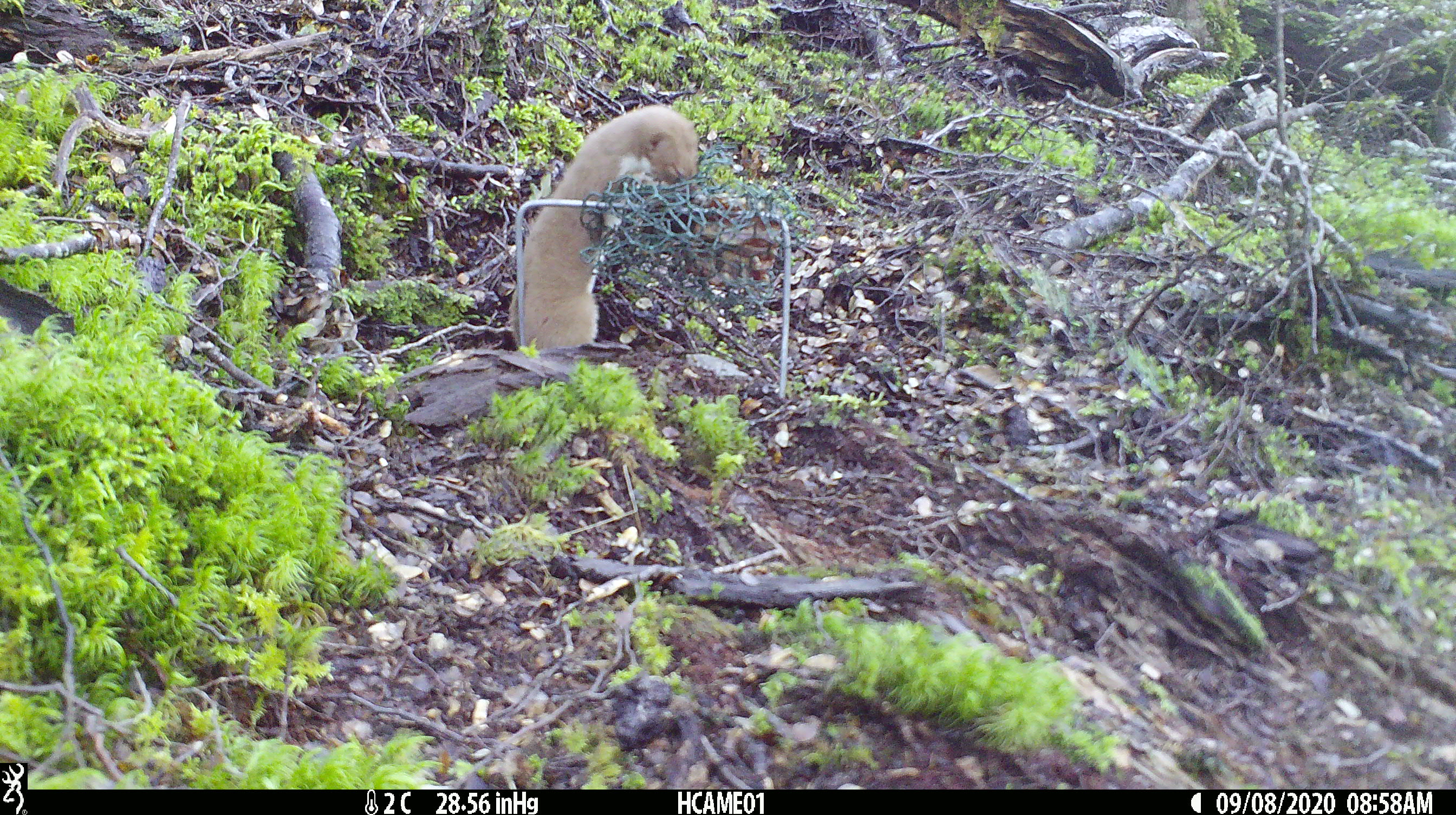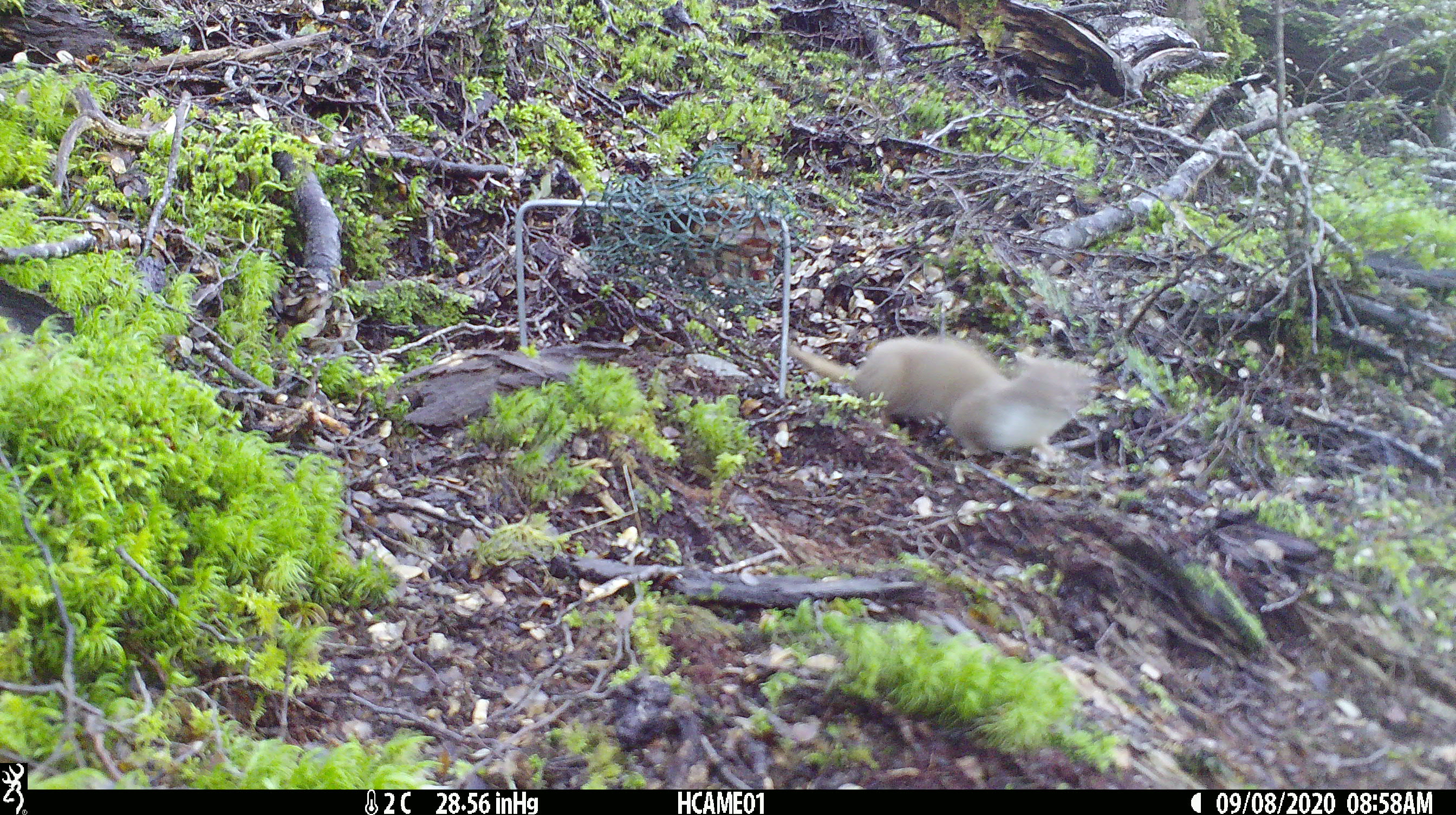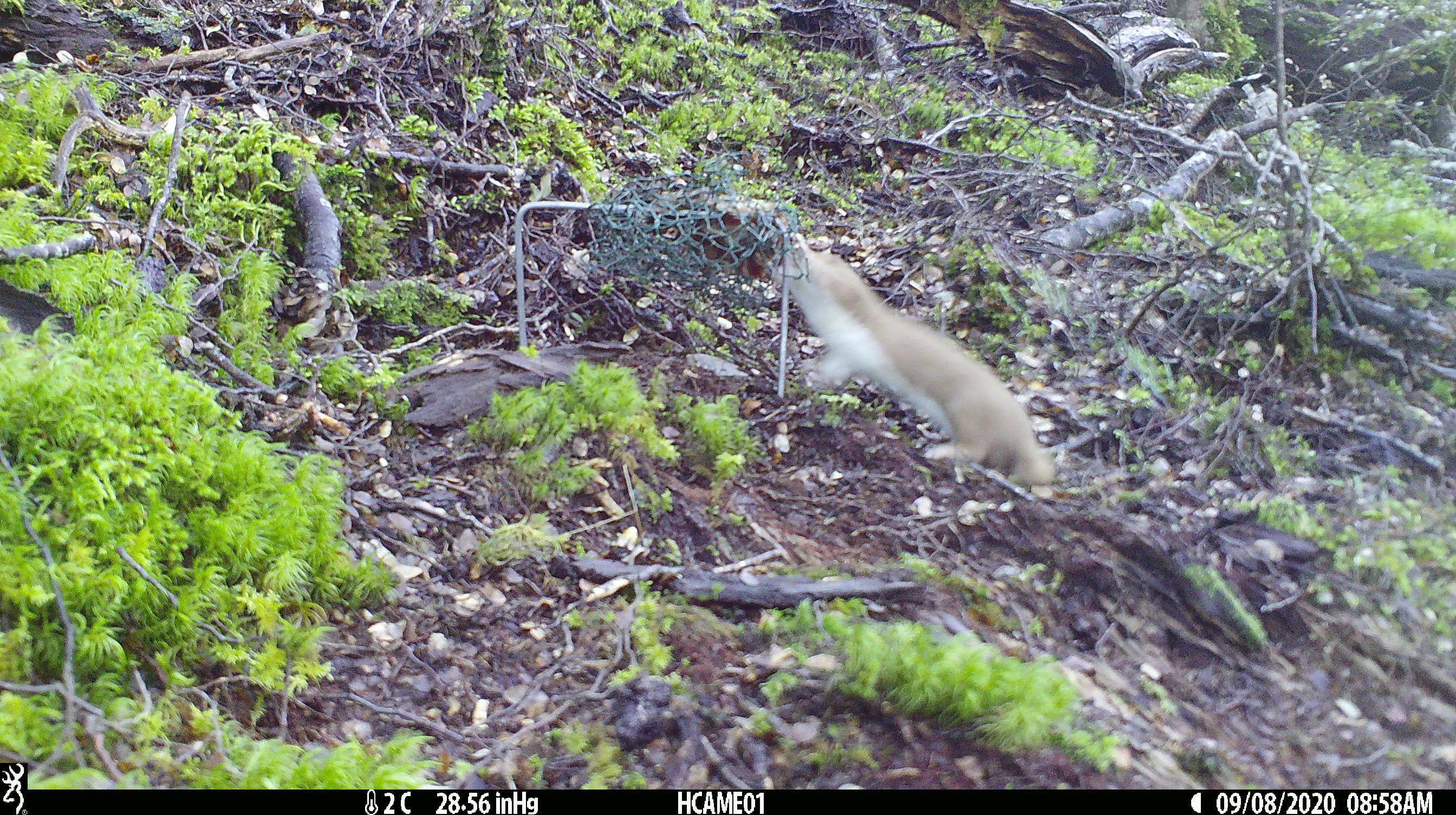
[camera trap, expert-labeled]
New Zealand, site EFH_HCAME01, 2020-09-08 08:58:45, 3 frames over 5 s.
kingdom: Animalia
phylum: Chordata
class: Mammalia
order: Carnivora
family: Mustelidae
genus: Mustela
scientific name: Mustela nivalis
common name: least weasel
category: weasel